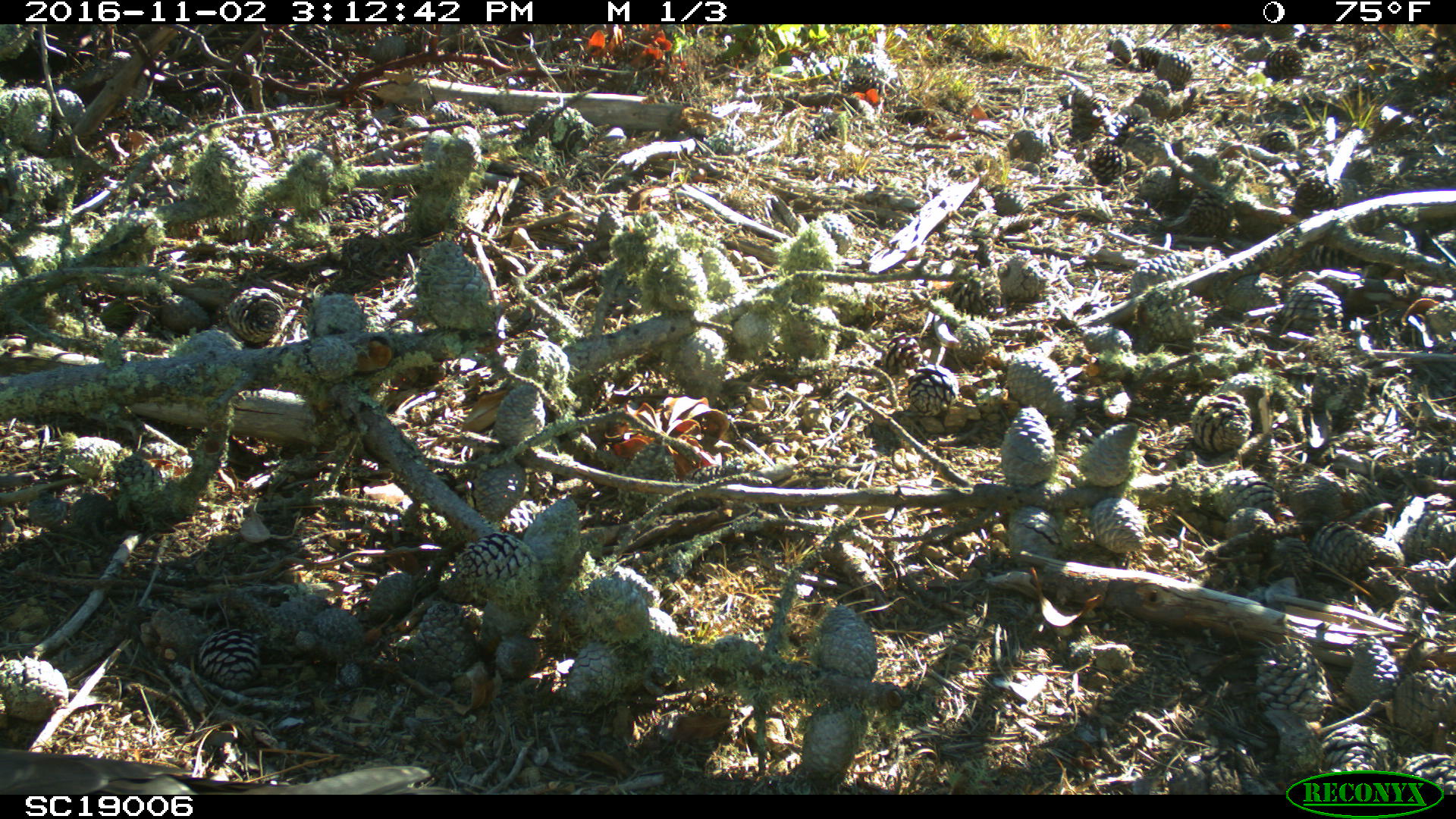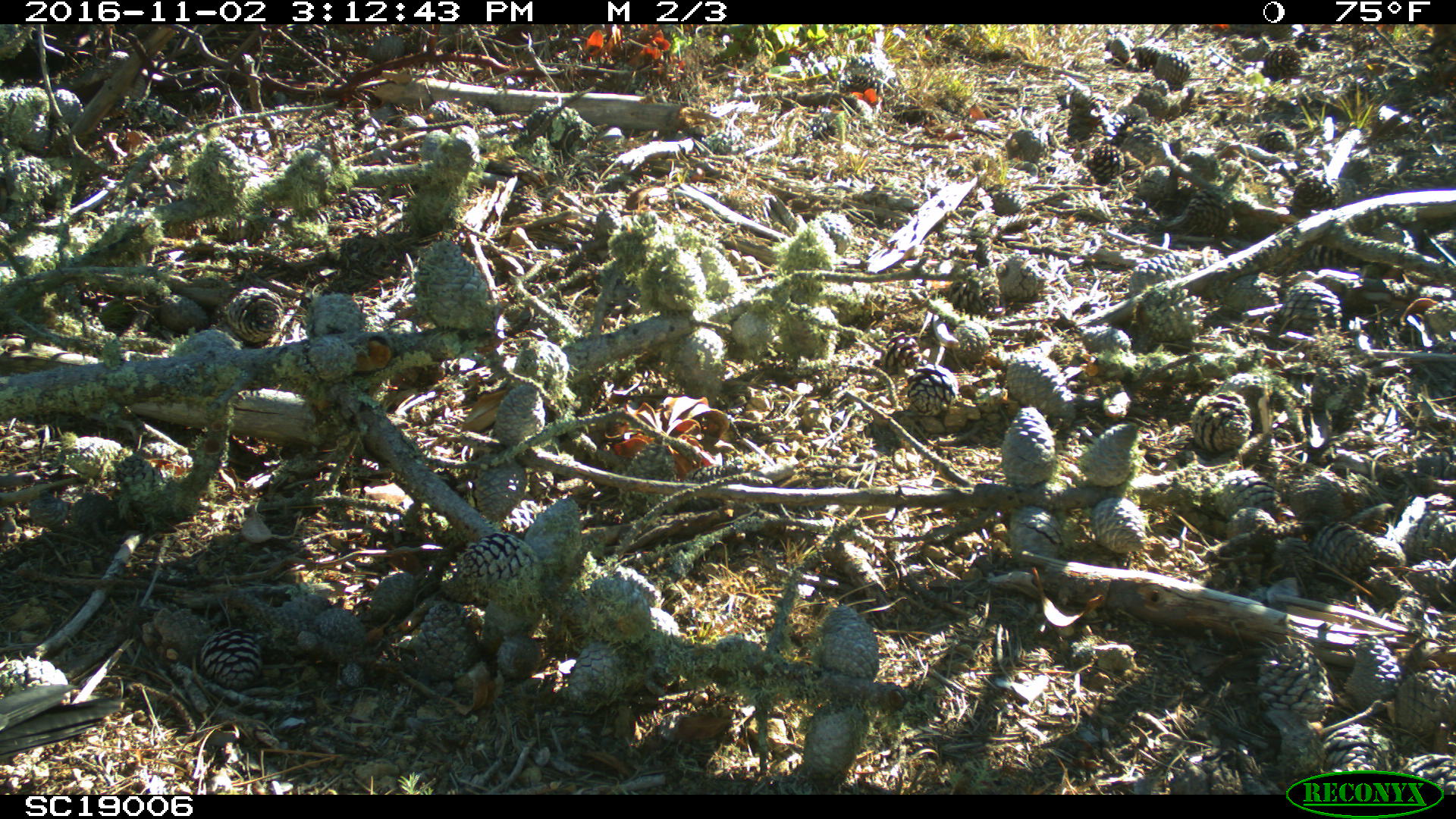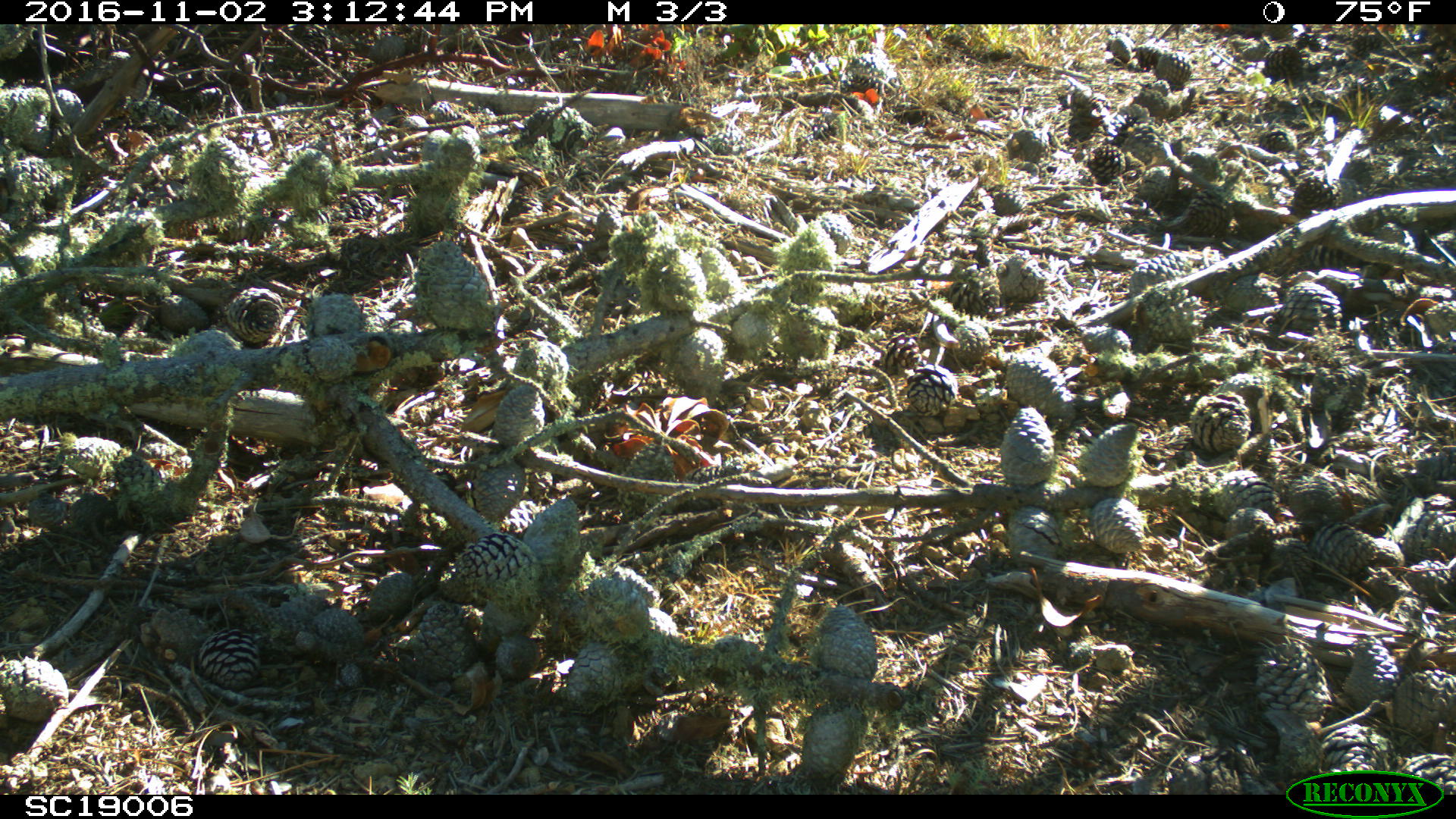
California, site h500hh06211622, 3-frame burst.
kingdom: Animalia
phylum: Chordata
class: Aves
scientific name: Aves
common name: bird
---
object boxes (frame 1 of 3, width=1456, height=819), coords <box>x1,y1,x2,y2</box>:
bird: <box>0,746,463,794</box>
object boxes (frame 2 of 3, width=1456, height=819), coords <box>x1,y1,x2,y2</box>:
bird: <box>0,683,124,758</box>